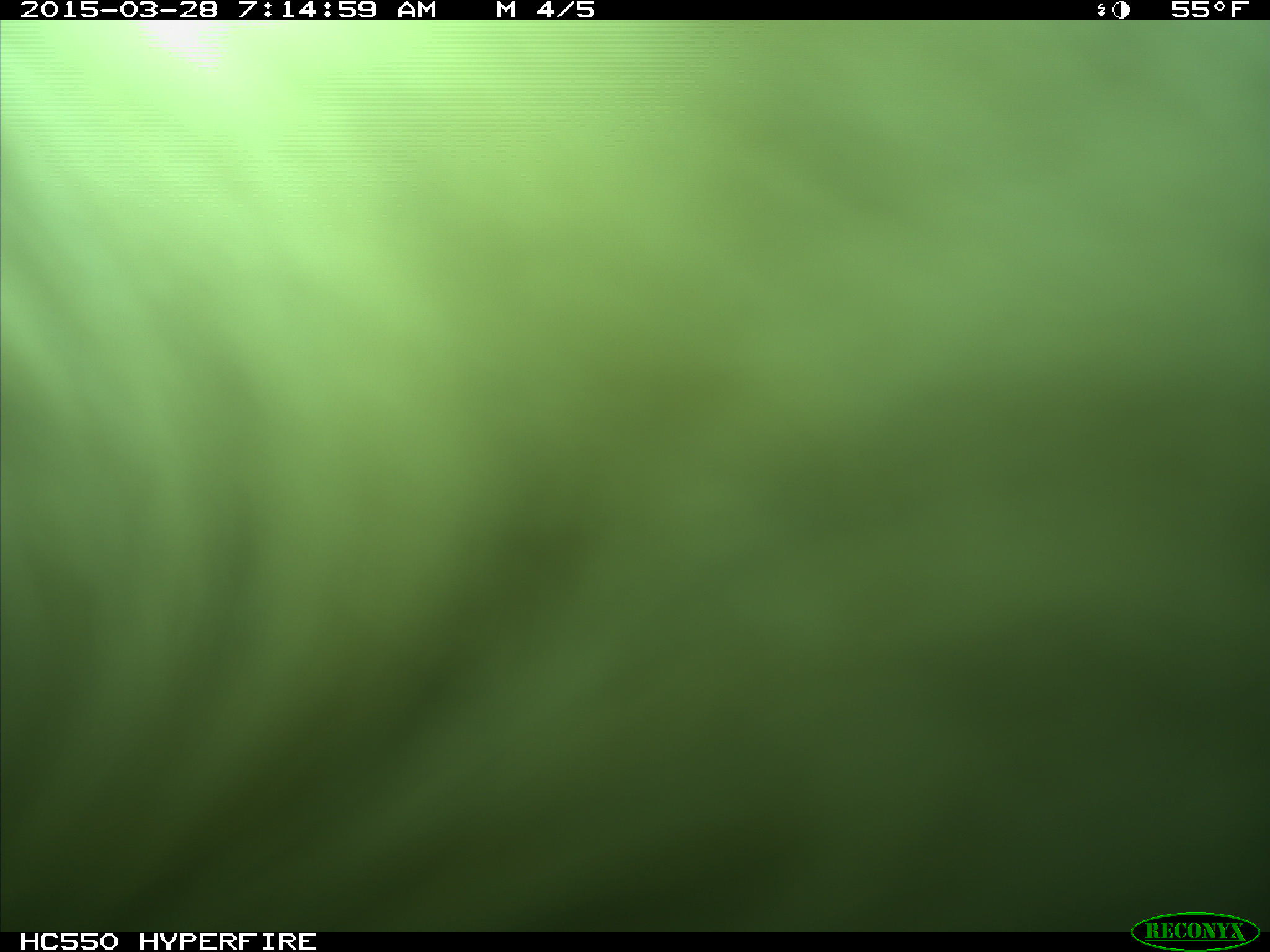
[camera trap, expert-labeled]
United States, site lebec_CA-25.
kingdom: Animalia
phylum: Chordata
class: Mammalia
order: Artiodactyla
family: Bovidae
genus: Bos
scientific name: Bos taurus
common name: domestic cow